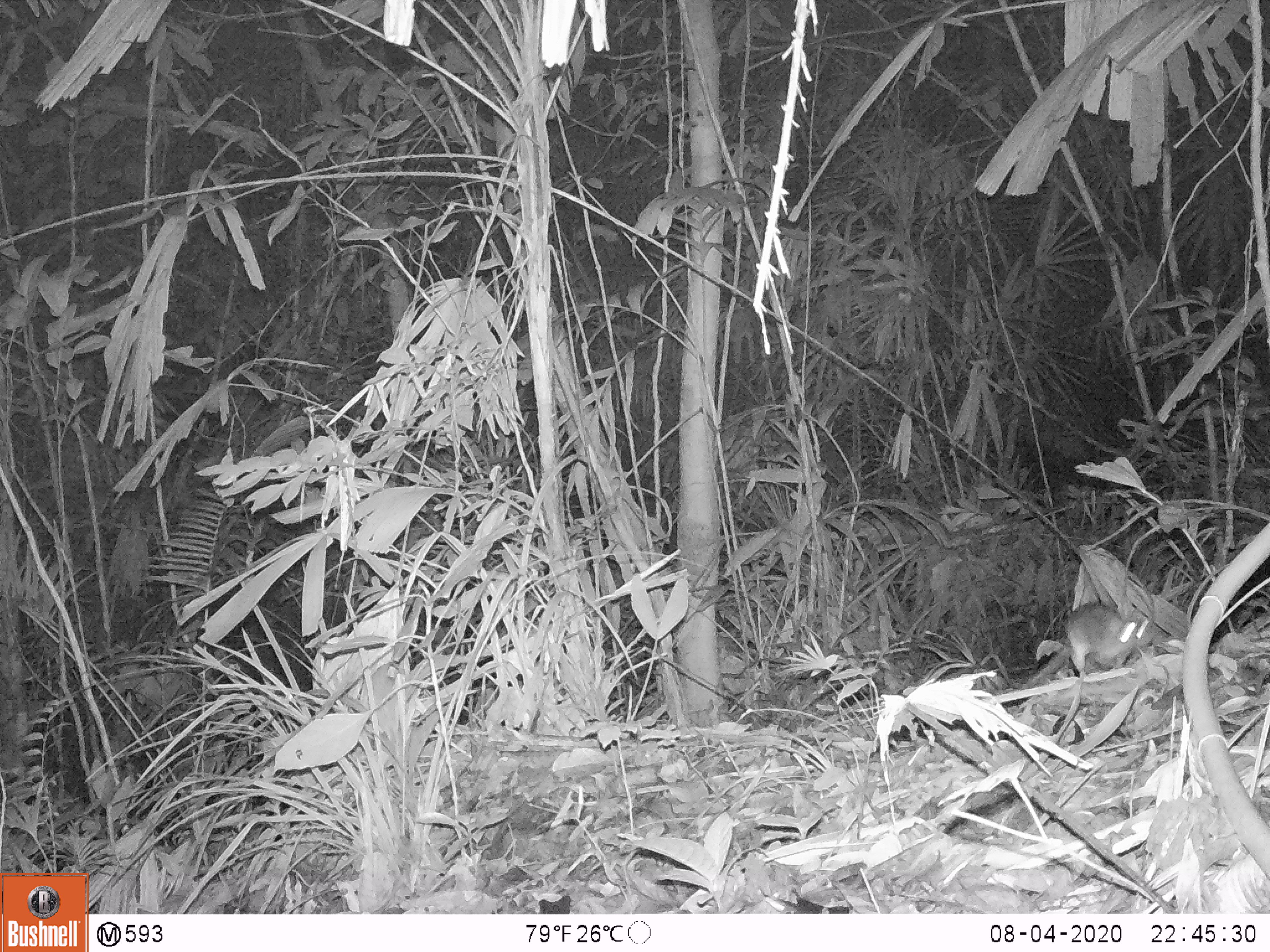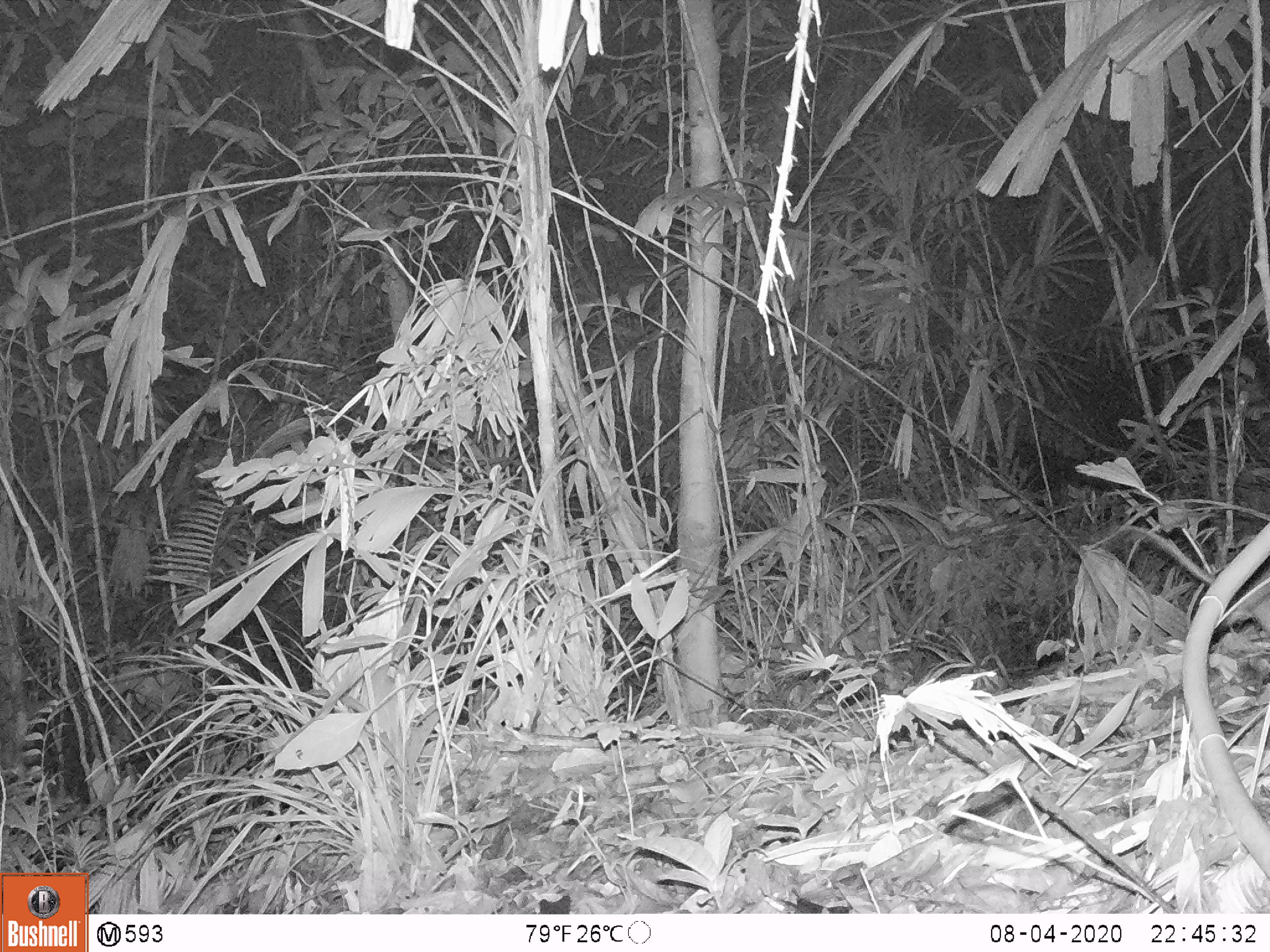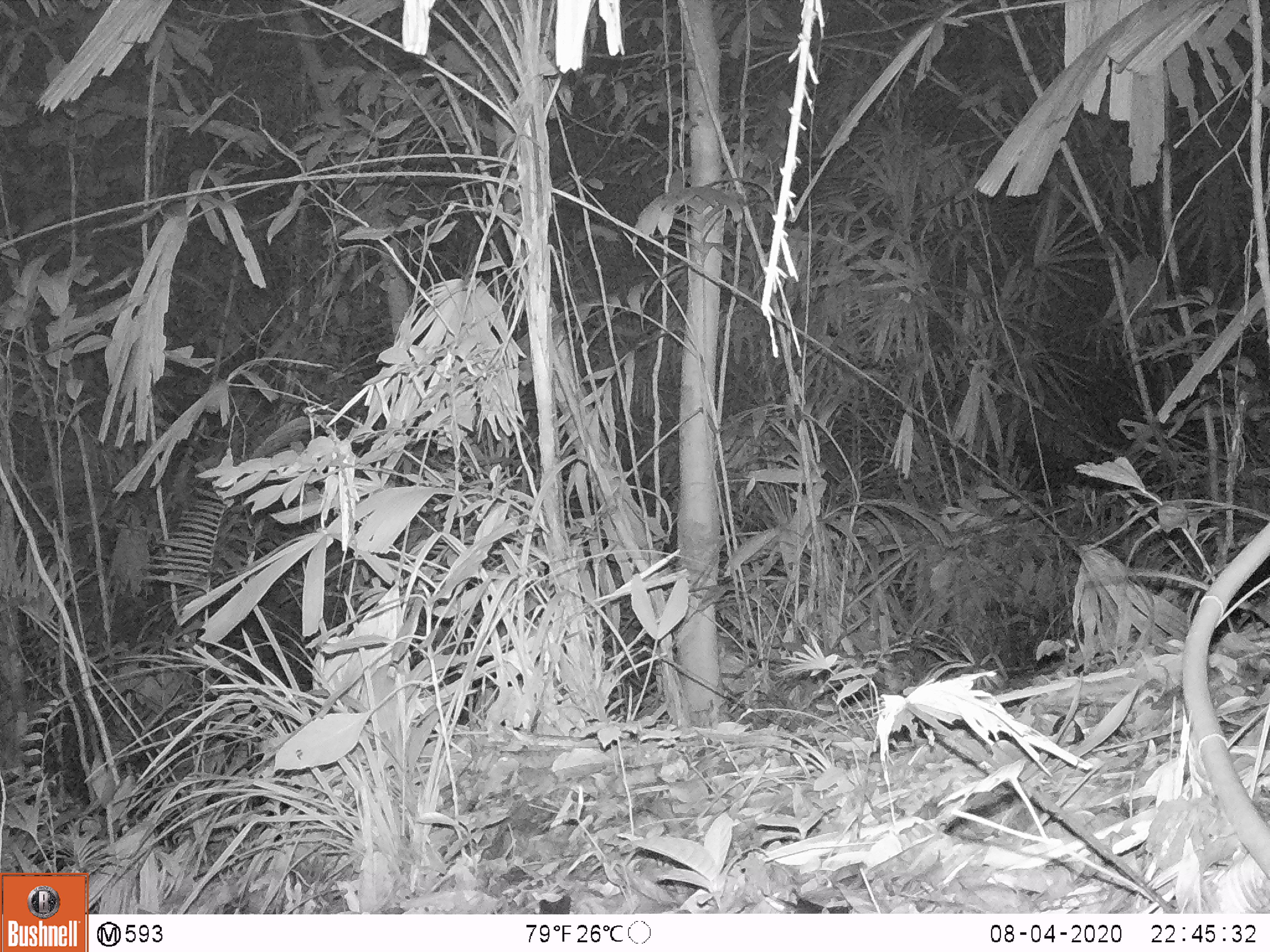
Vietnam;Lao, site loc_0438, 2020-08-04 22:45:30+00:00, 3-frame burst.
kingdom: Animalia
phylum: Chordata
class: Mammalia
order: Rodentia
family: Muridae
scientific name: Muridae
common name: old-world mice and rats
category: unidentified murid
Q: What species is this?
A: Unidentified murid (old-world mice and rats) (Muridae).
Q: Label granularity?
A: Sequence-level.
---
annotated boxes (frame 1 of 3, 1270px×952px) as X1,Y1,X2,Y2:
unidentified murid: 1015,600,1154,690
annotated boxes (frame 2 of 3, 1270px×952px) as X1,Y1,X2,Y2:
unidentified murid: 1120,523,1270,635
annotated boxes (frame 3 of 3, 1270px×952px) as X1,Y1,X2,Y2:
unidentified murid: 1132,566,1269,625